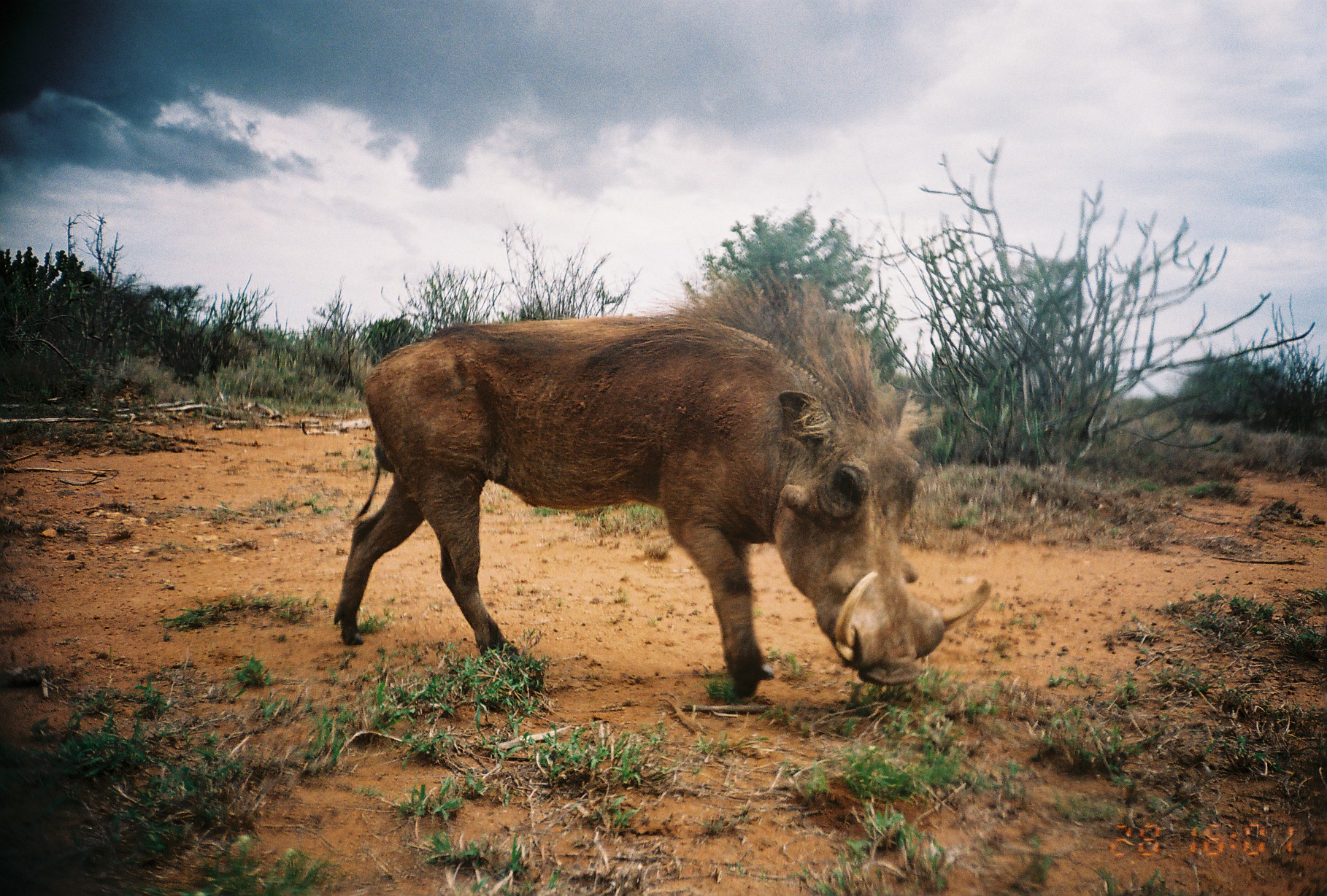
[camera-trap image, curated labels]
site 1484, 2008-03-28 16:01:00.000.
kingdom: Animalia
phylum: Chordata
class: Mammalia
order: Artiodactyla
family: Suidae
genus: Phacochoerus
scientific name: Phacochoerus africanus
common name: common warthog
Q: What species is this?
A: Phacochoerus africanus (common warthog).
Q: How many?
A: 1.